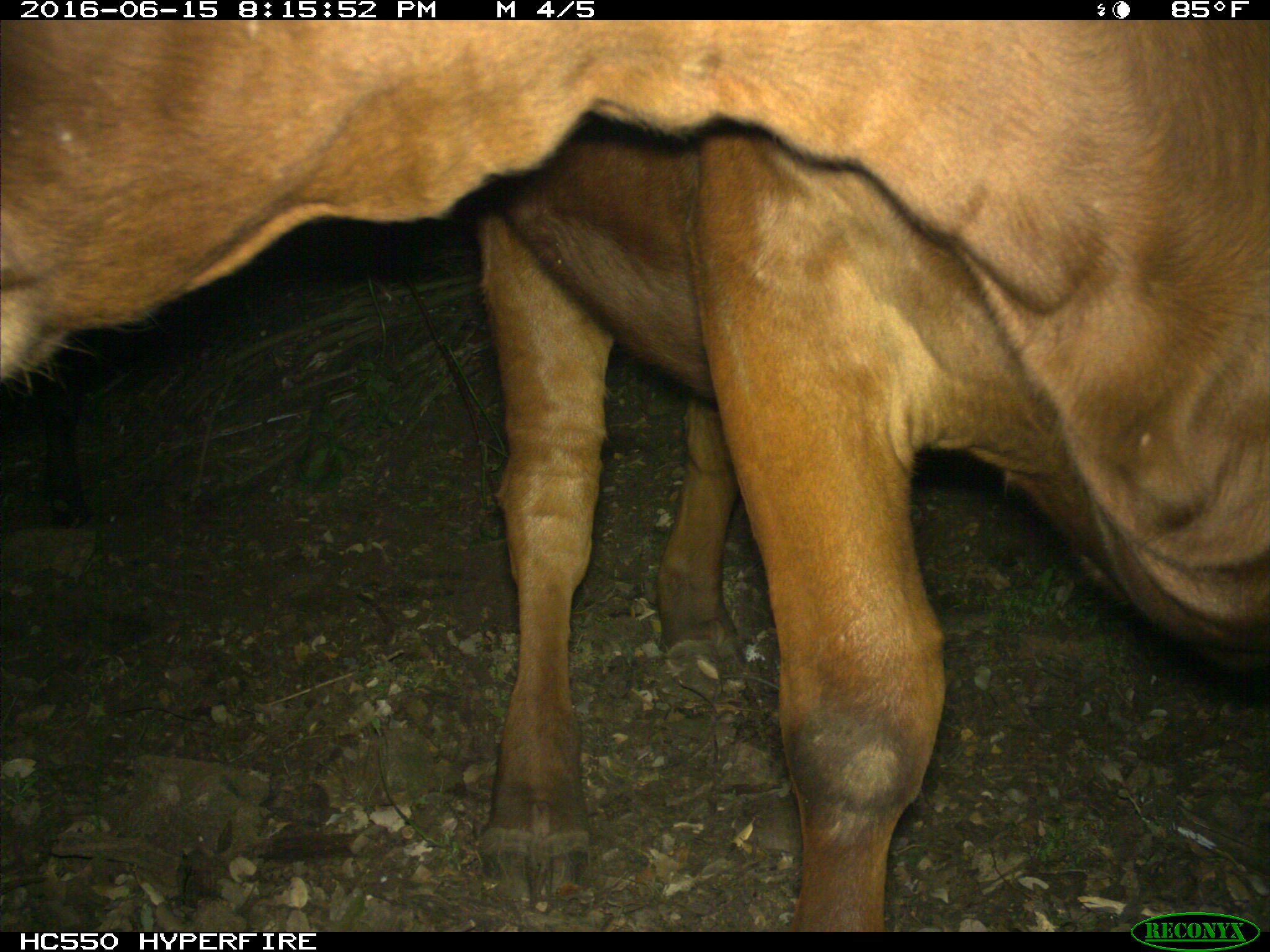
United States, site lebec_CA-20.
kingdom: Animalia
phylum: Chordata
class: Mammalia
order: Artiodactyla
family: Bovidae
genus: Bos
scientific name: Bos taurus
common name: domestic cow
Bos taurus (domestic cow).